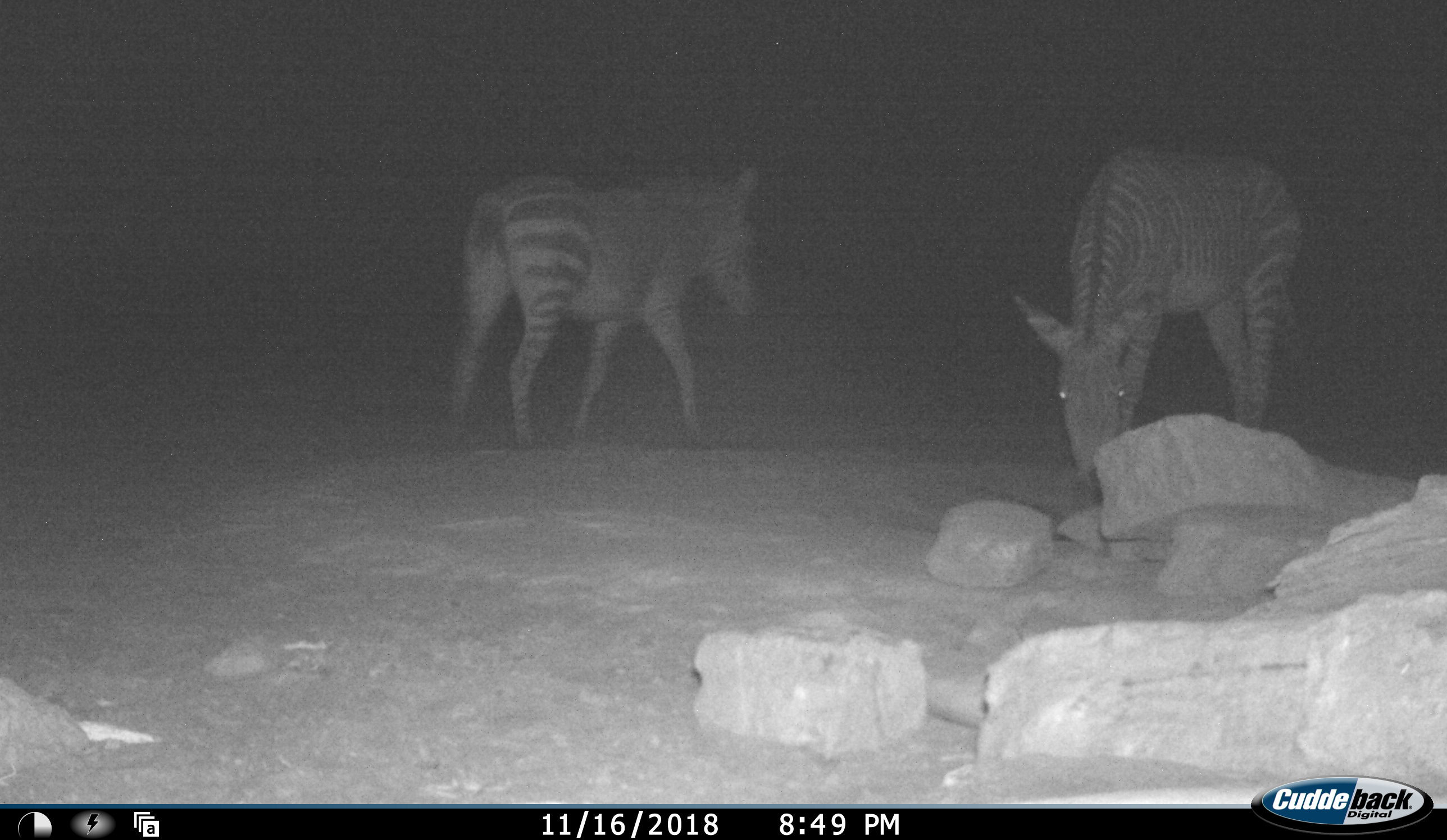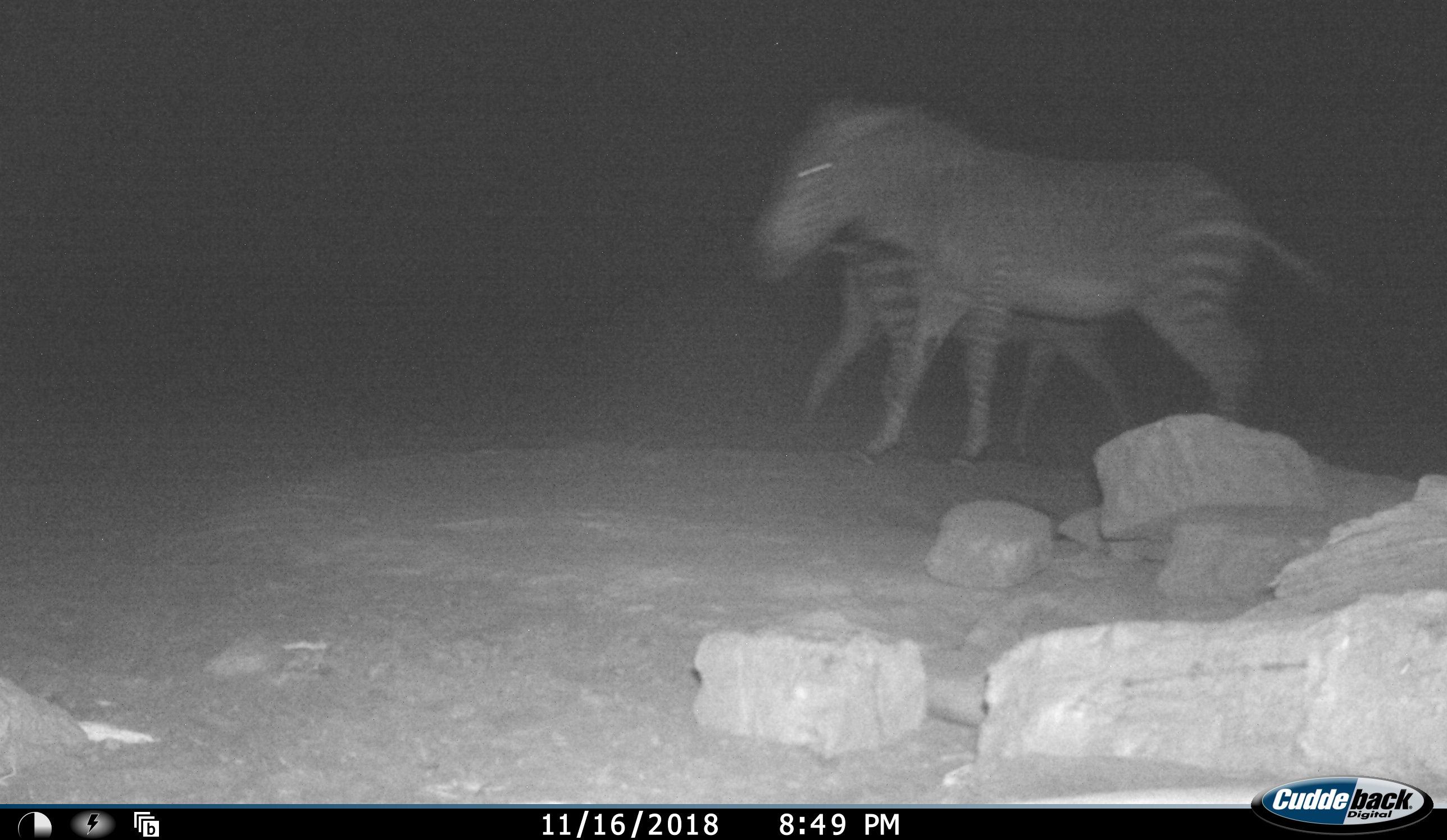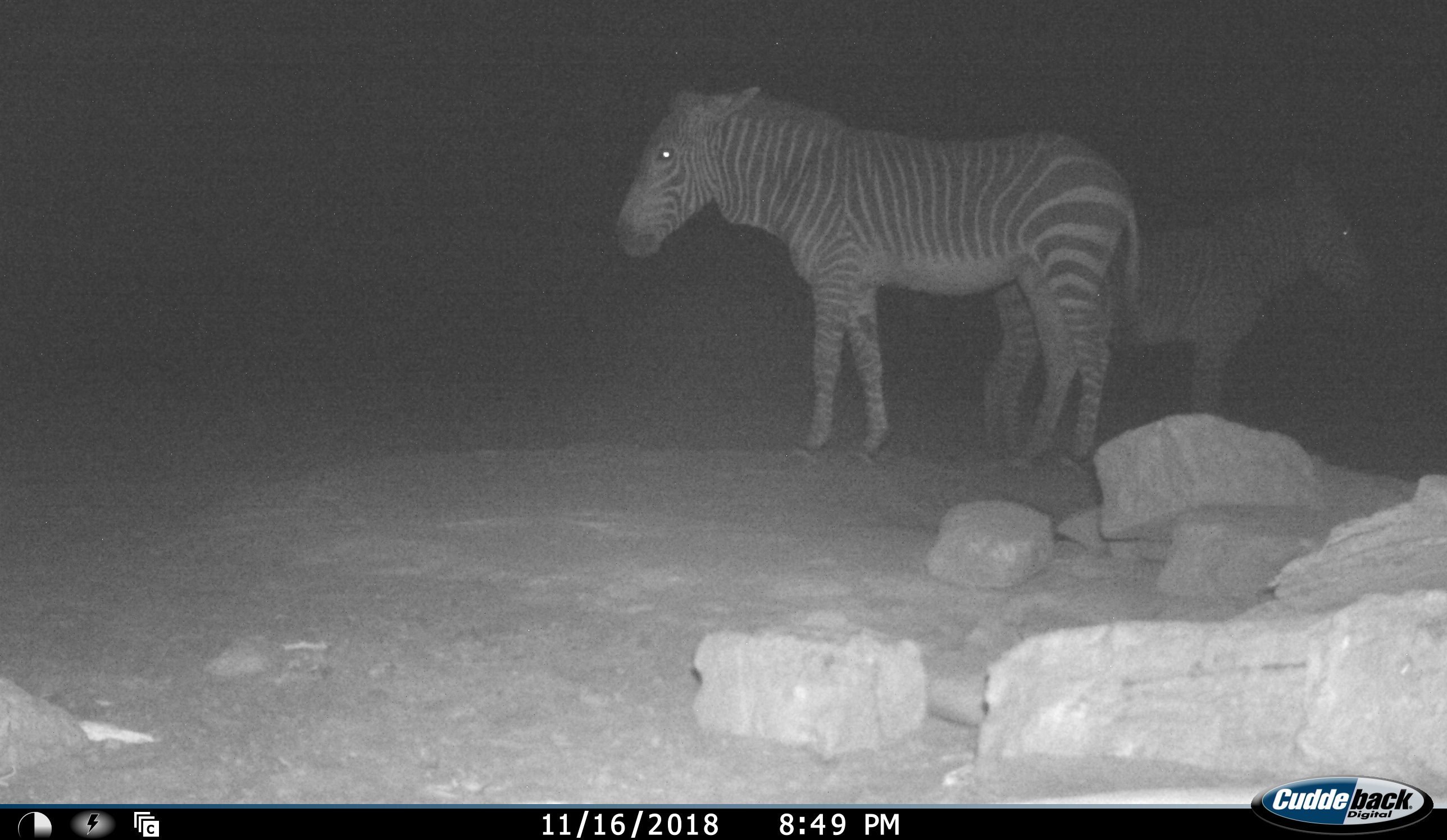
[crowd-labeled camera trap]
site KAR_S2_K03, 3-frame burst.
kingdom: Animalia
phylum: Chordata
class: Mammalia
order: Perissodactyla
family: Equidae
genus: Equus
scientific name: Equus zebra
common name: mountain zebra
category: zebramountain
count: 2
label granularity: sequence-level